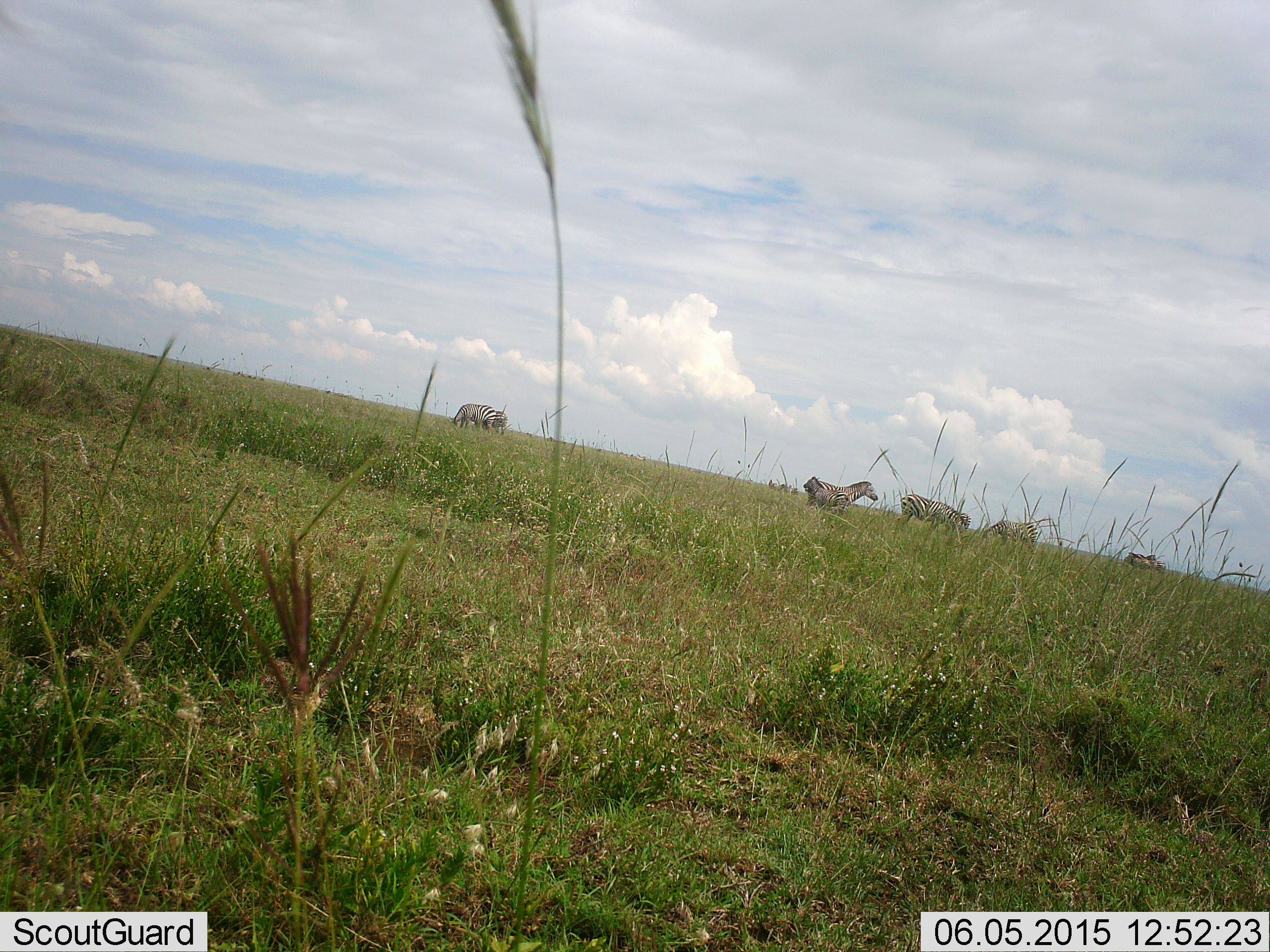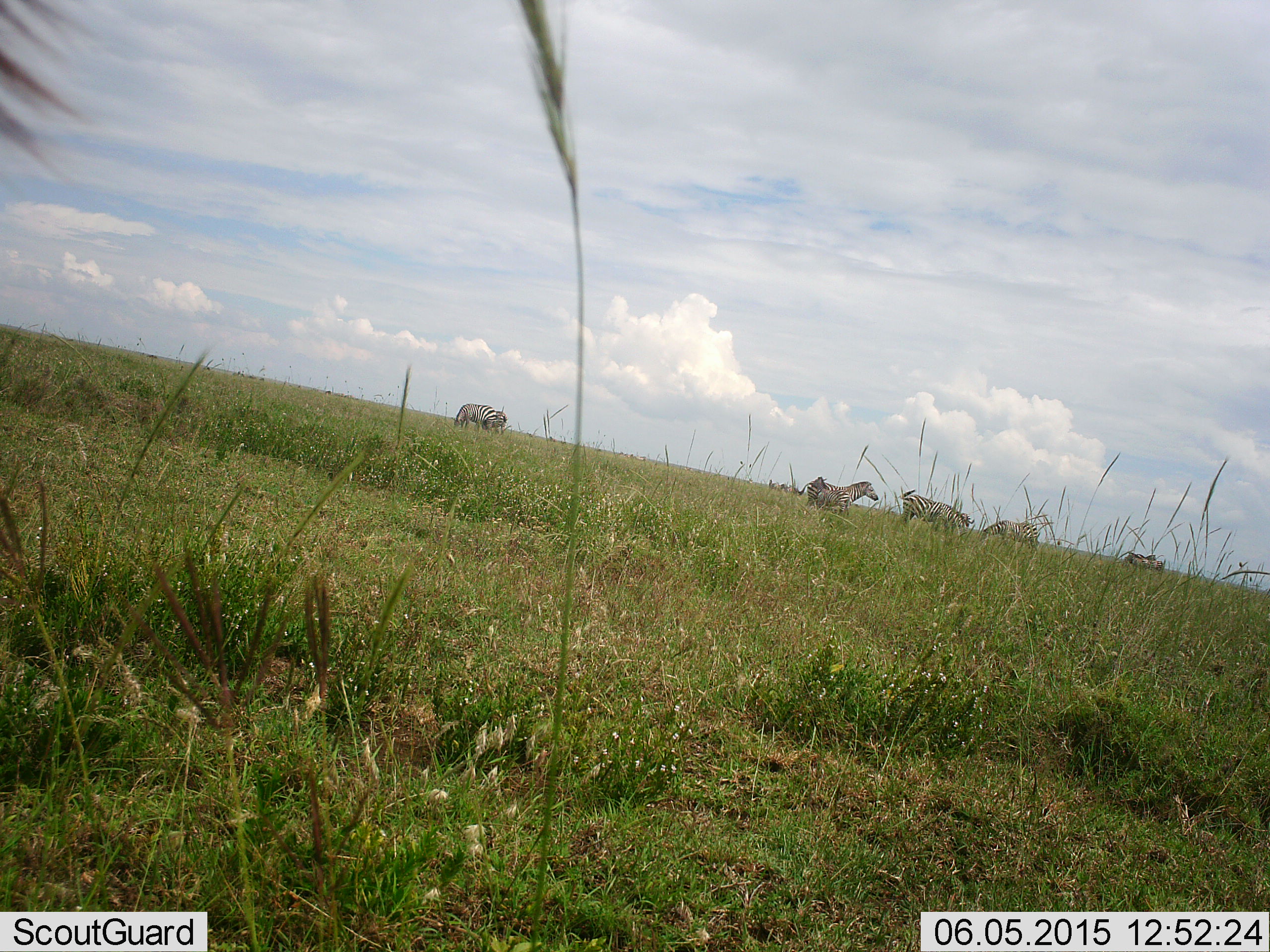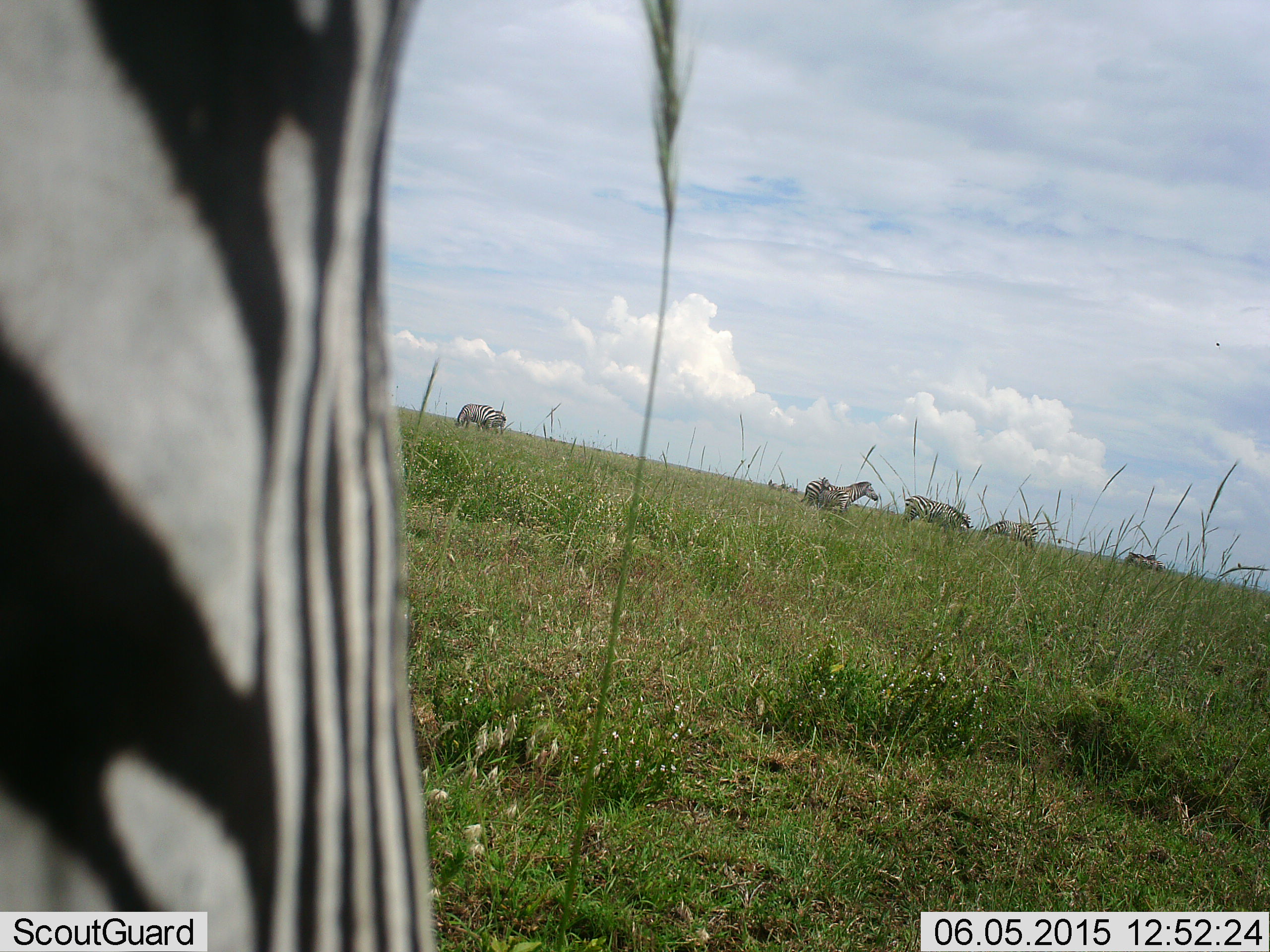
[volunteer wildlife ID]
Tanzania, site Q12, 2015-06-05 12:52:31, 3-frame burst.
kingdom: Animalia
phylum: Chordata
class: Mammalia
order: Perissodactyla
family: Equidae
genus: Equus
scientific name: Equus quagga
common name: plains zebra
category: zebra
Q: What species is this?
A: Zebra (plains zebra) (Equus quagga).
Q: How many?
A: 6.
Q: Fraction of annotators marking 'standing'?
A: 67%.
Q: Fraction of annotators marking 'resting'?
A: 0%.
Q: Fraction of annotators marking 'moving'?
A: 33%.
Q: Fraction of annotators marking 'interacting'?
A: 8%.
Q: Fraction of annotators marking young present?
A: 0%.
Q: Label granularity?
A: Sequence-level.